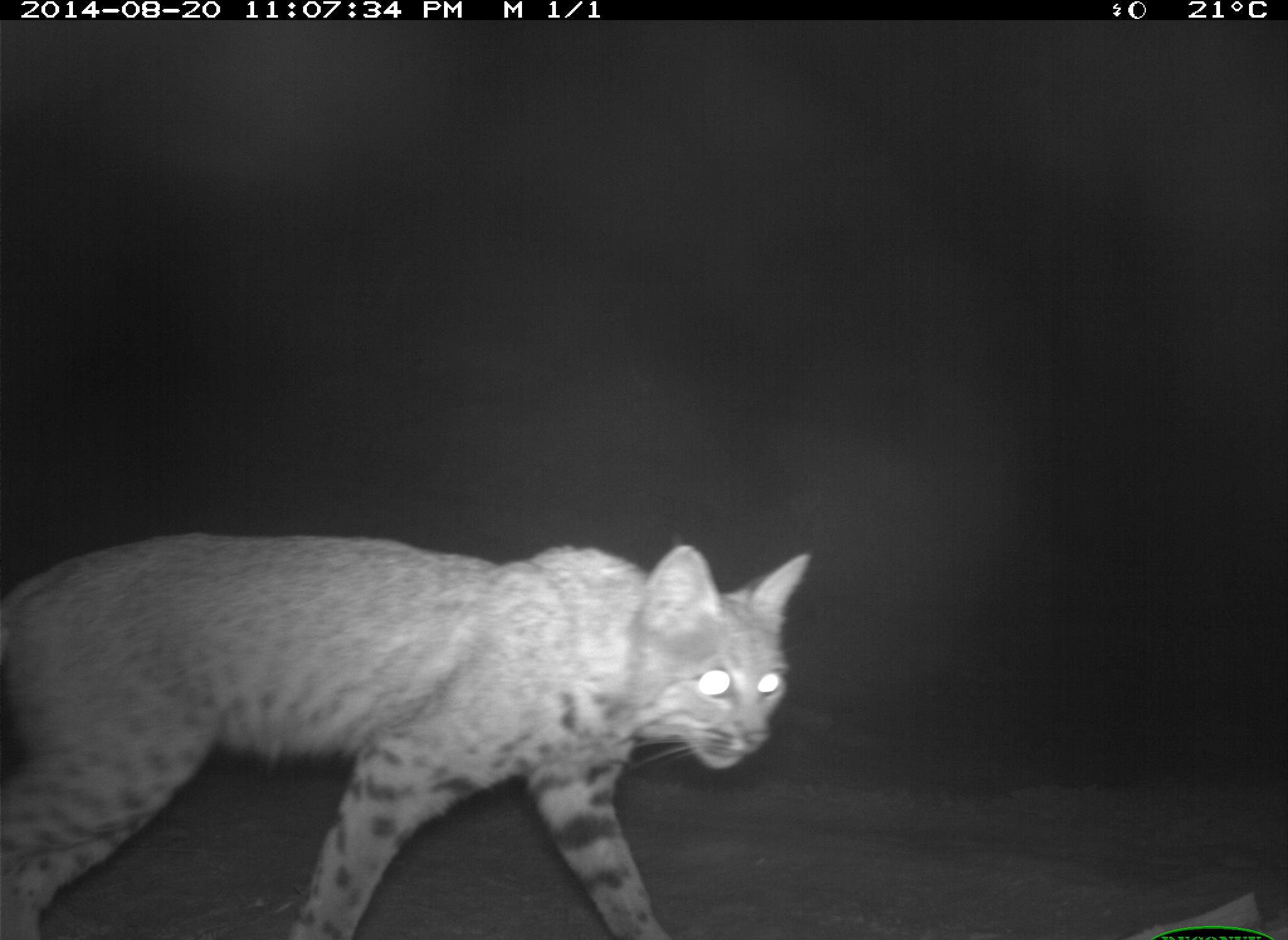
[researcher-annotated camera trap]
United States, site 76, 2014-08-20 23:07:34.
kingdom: Animalia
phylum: Chordata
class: Mammalia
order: Carnivora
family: Felidae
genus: Lynx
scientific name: Lynx rufus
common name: bobcat